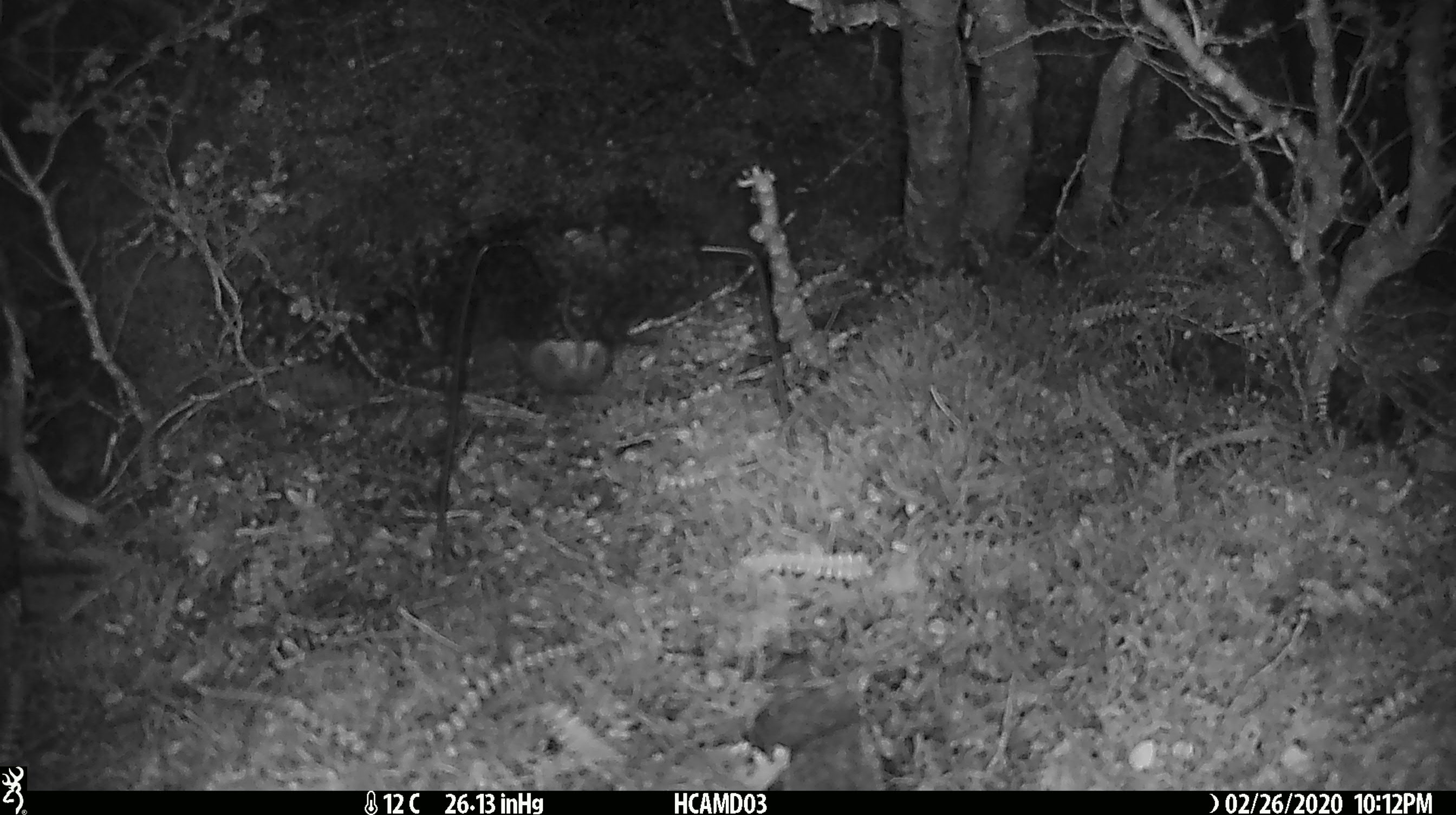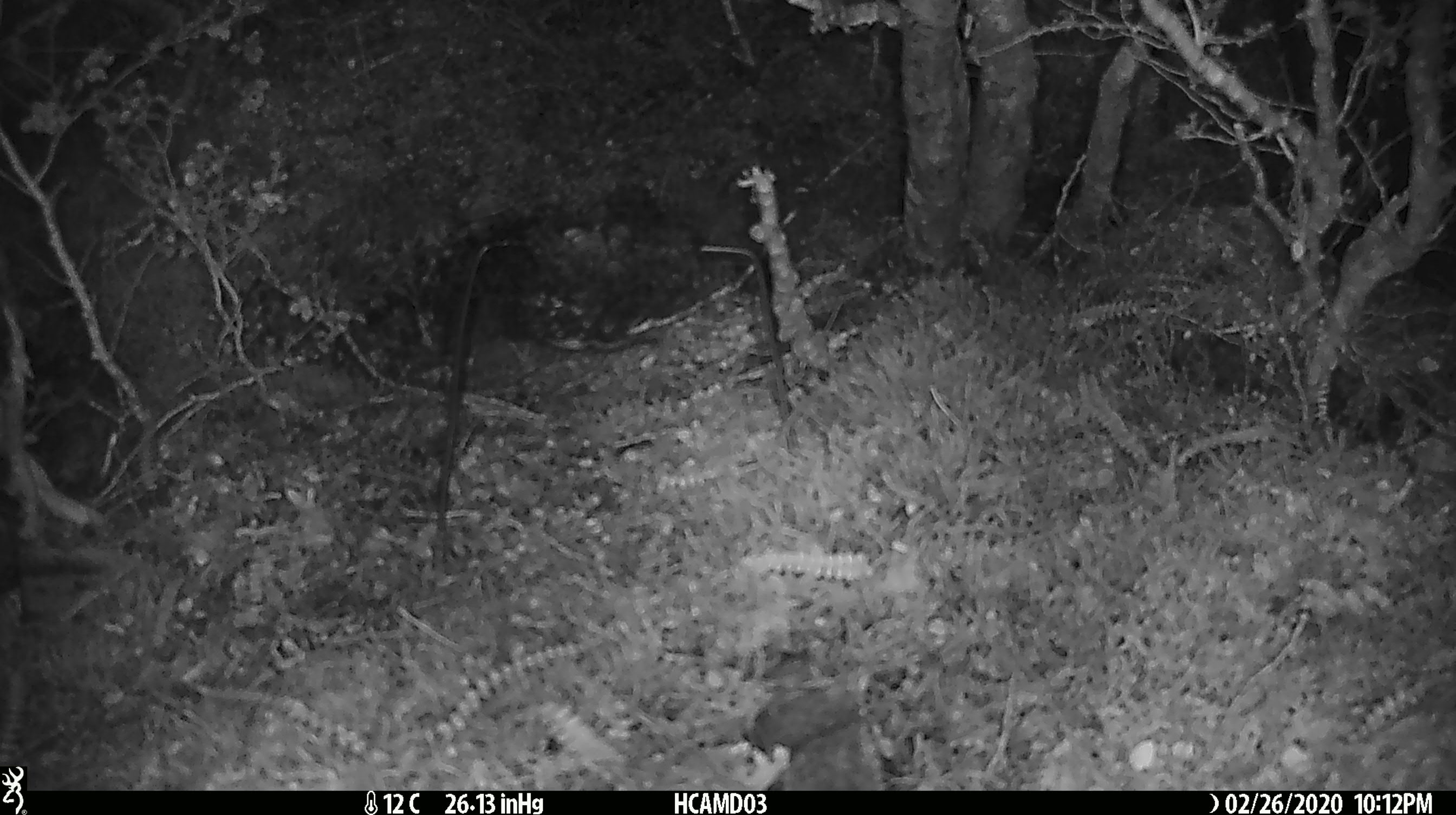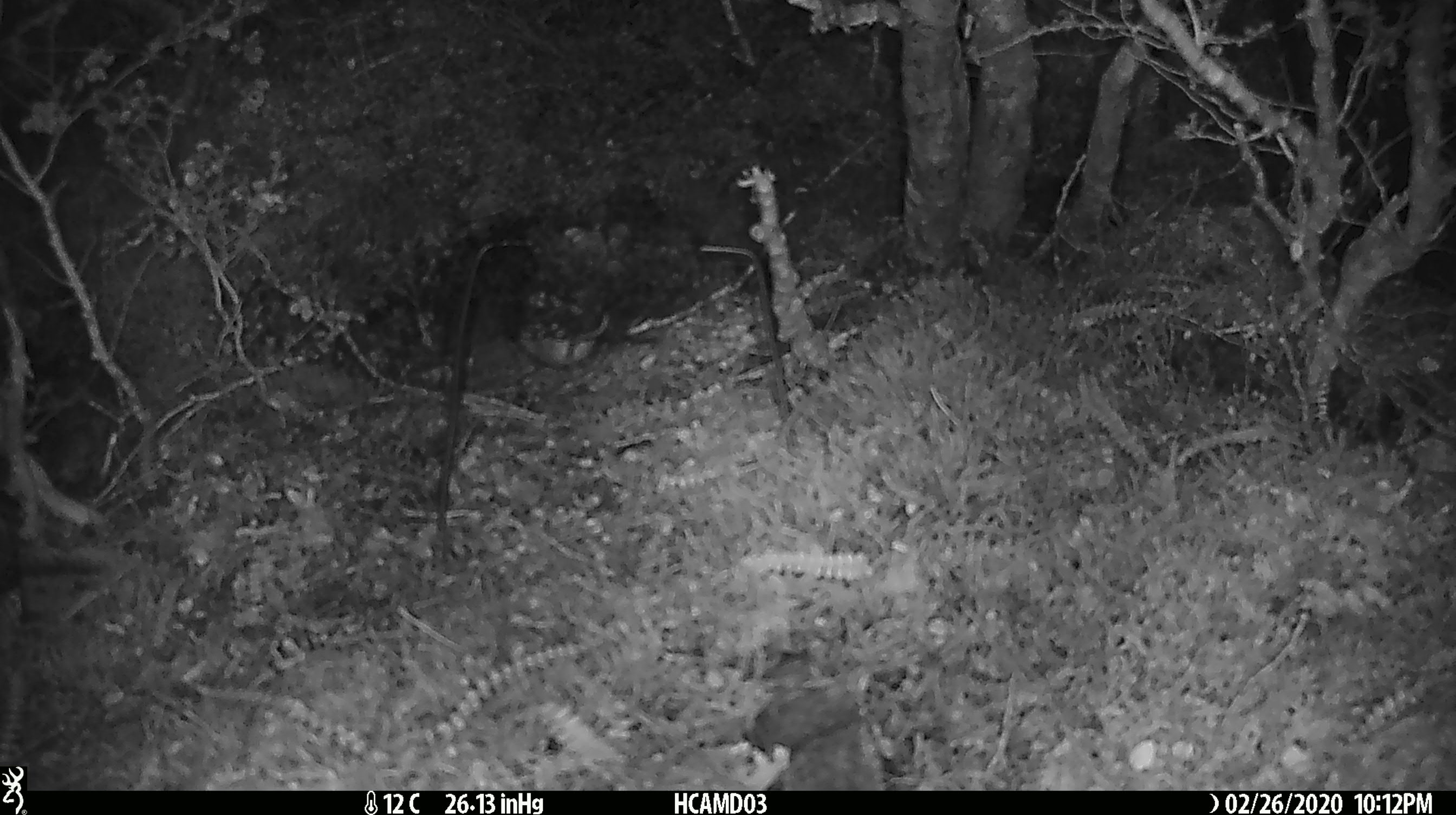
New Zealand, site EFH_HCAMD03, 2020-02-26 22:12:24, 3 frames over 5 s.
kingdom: Animalia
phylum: Chordata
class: Mammalia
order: Rodentia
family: Muridae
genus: Mus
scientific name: Mus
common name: mouse